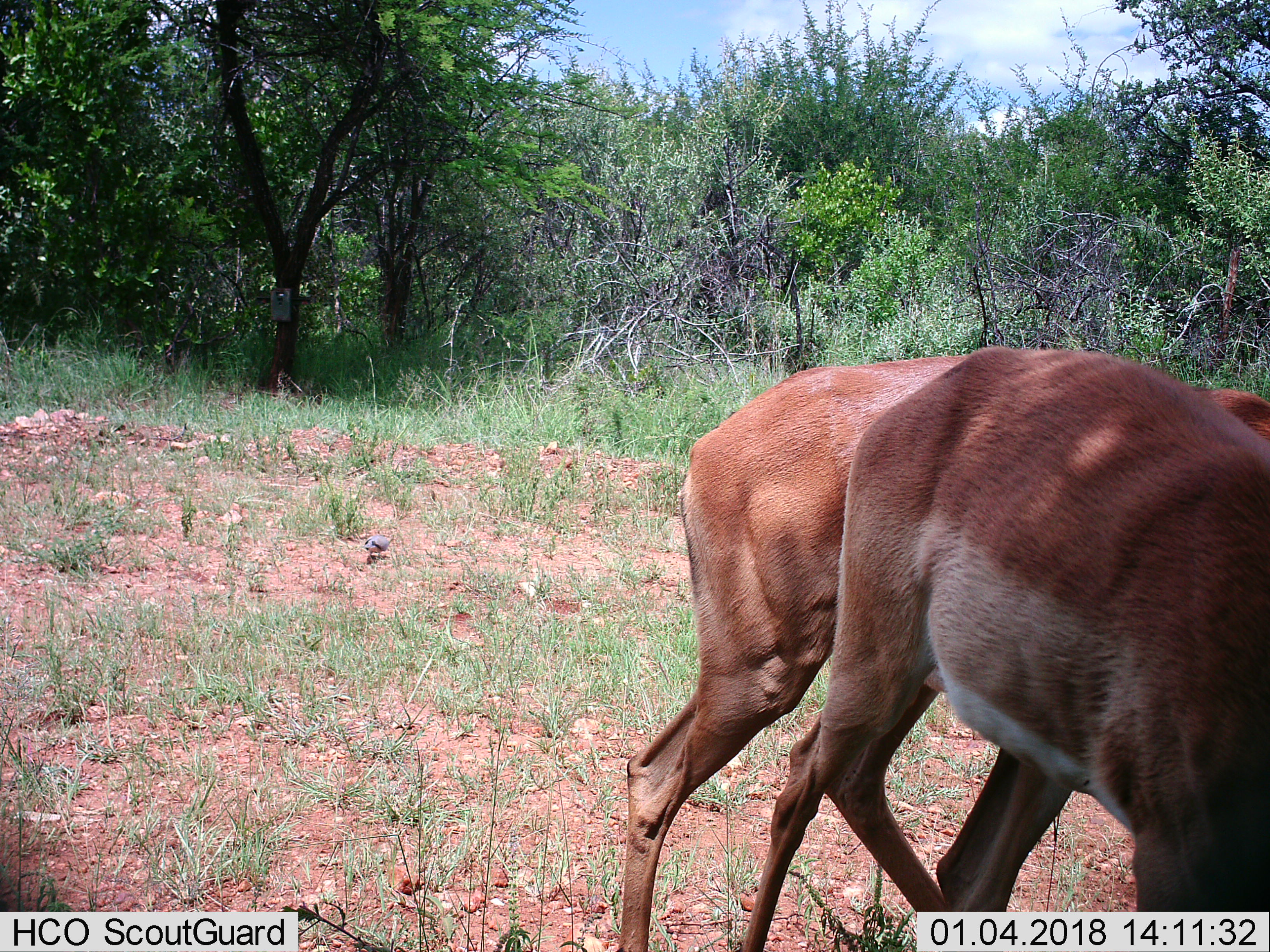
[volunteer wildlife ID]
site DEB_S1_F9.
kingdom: Animalia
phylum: Chordata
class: Mammalia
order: Artiodactyla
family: Bovidae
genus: Aepyceros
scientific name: Aepyceros melampus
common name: impala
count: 2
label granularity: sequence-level